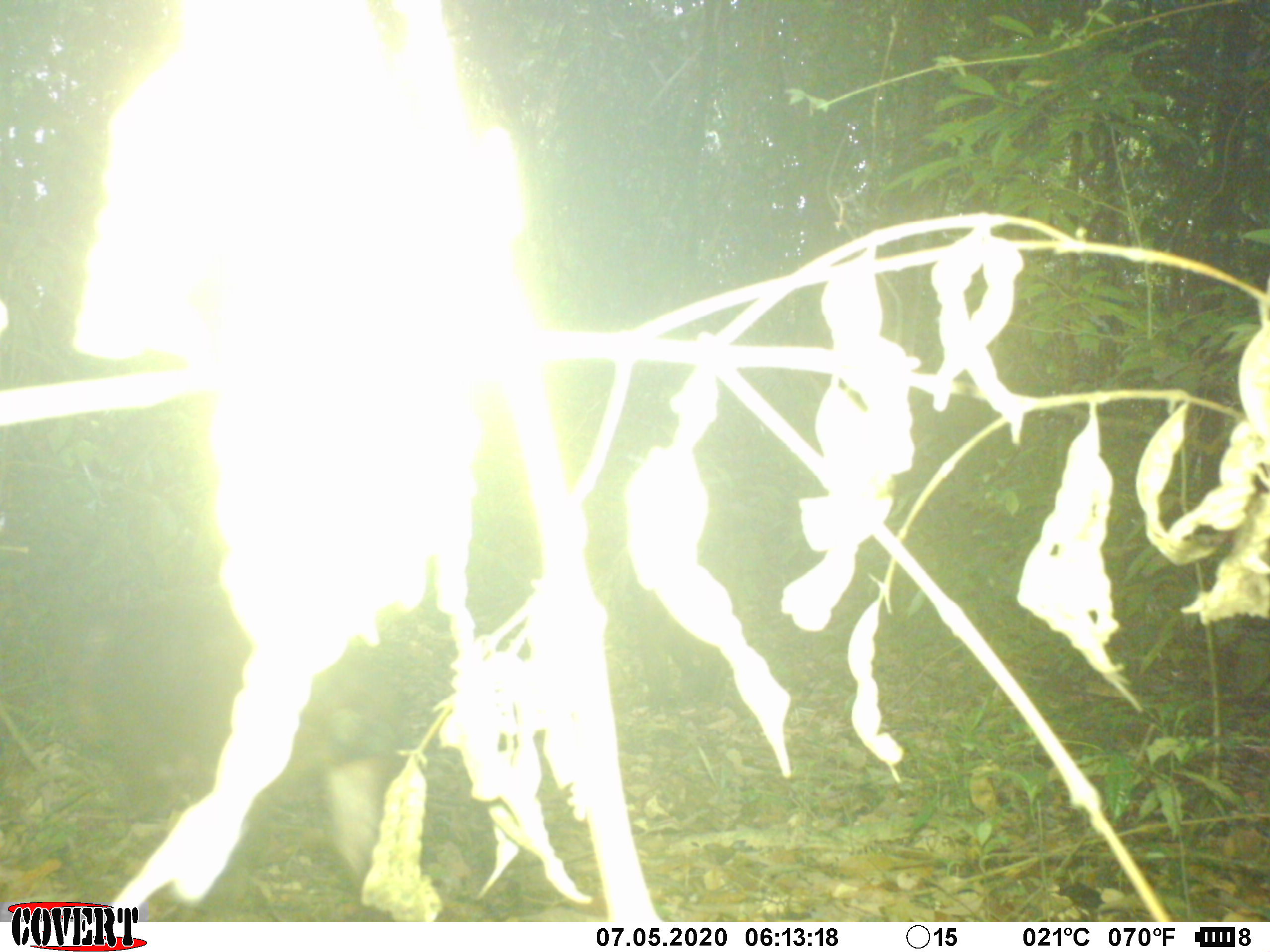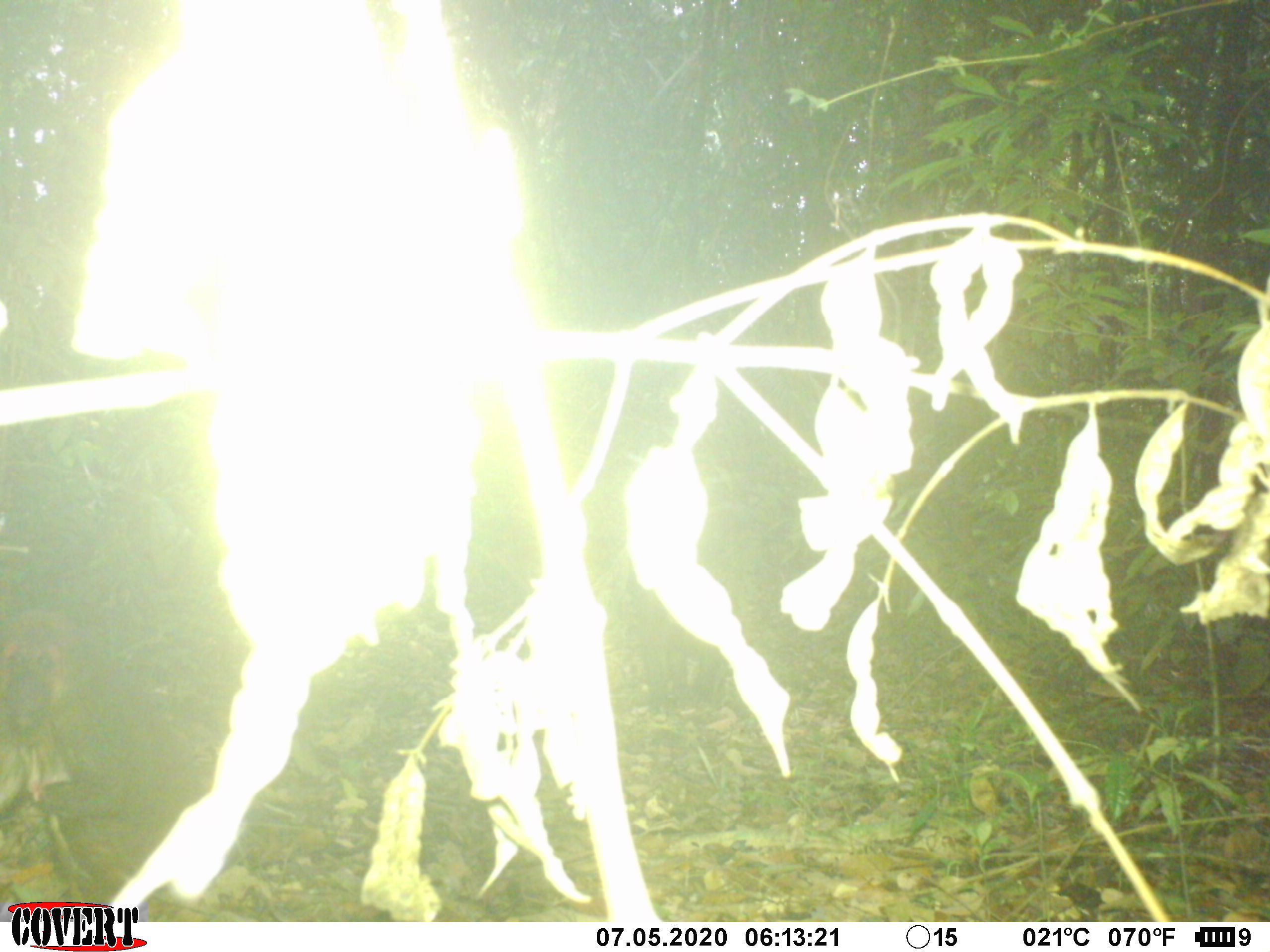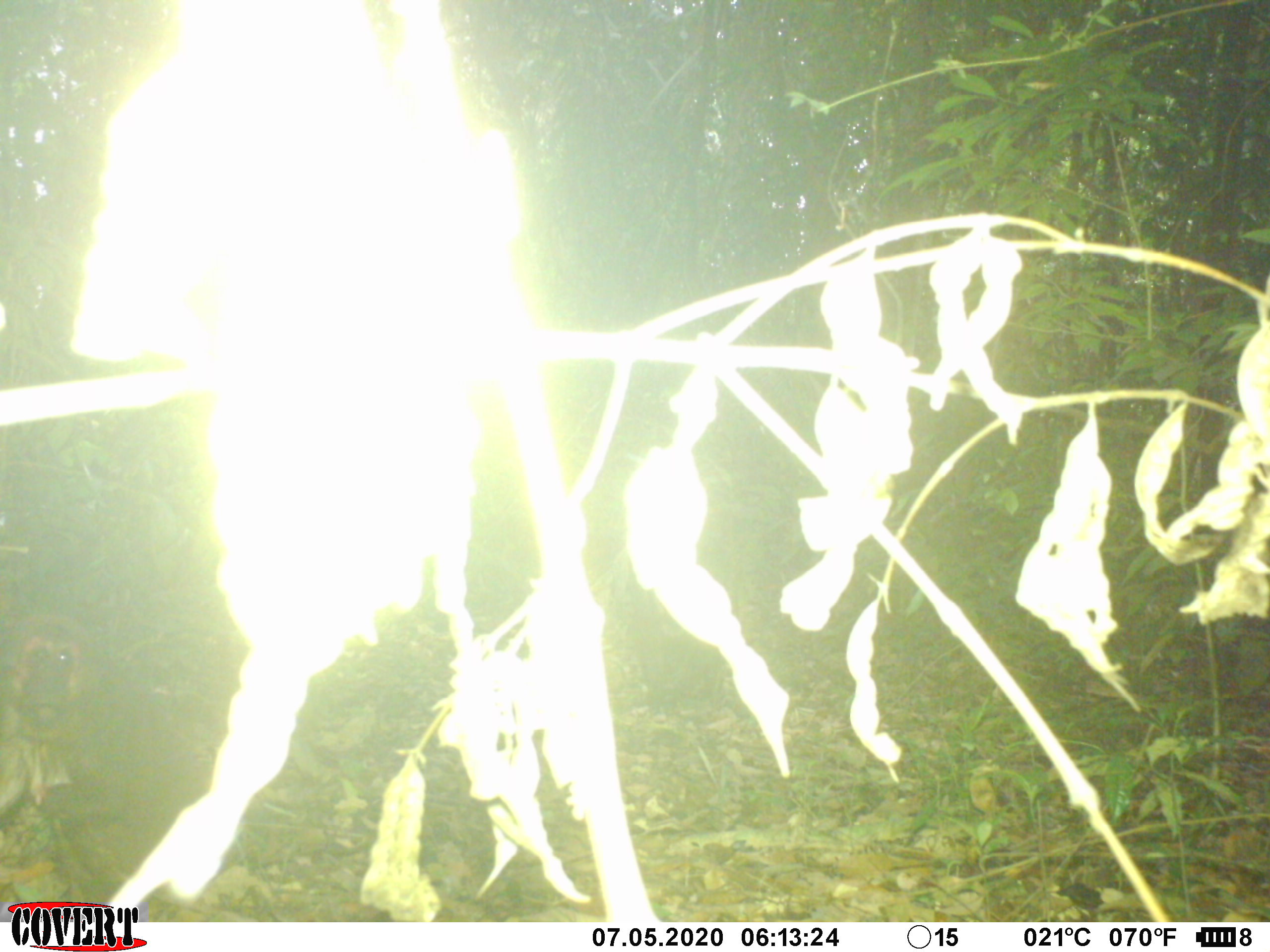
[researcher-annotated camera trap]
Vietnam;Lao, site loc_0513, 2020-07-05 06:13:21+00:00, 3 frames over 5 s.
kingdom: Animalia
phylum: Chordata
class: Mammalia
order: Primates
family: Cercopithecidae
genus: Macaca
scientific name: Macaca arctoides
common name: stump-tailed macaque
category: stump tailed macaque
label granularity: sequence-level